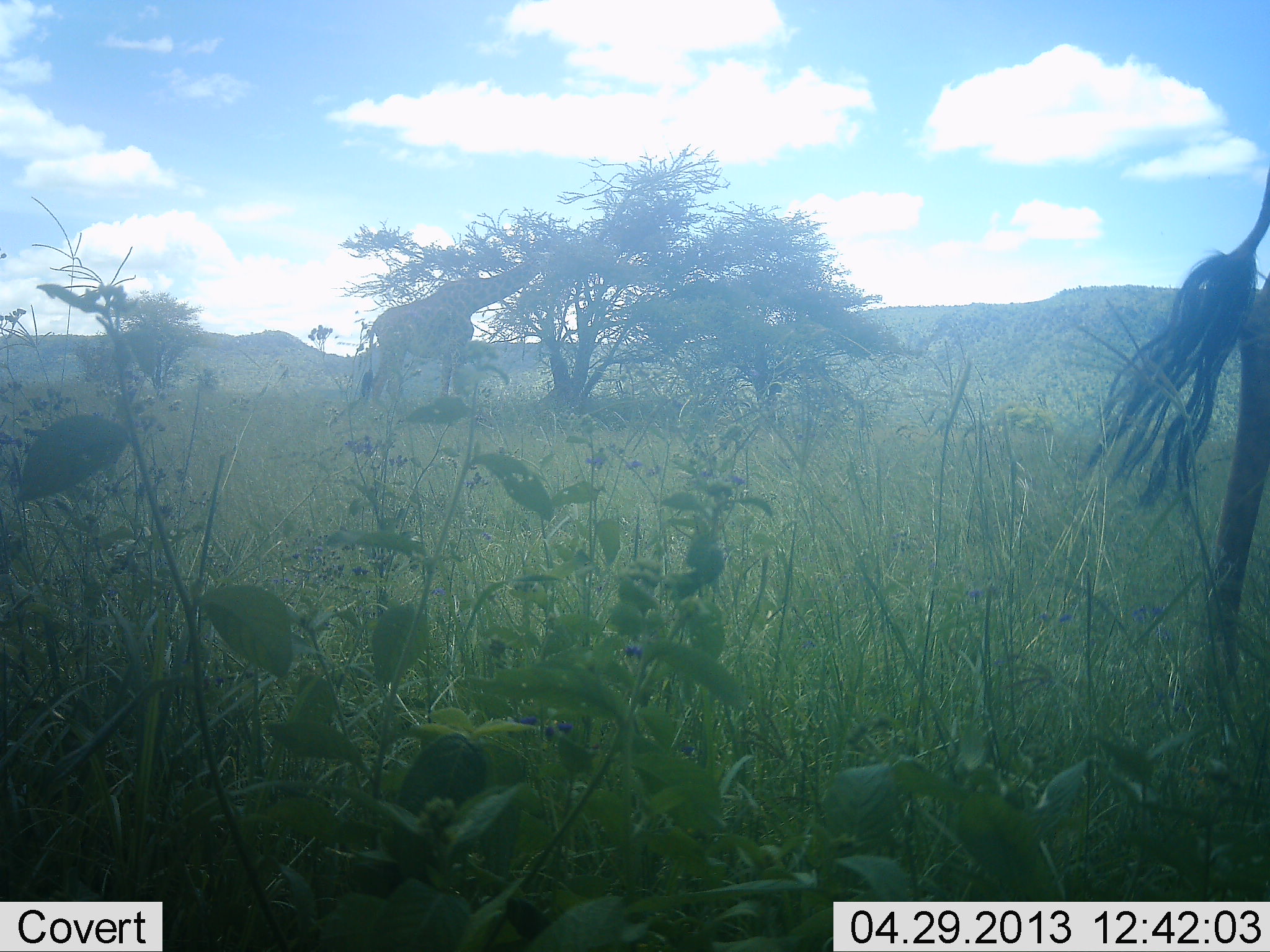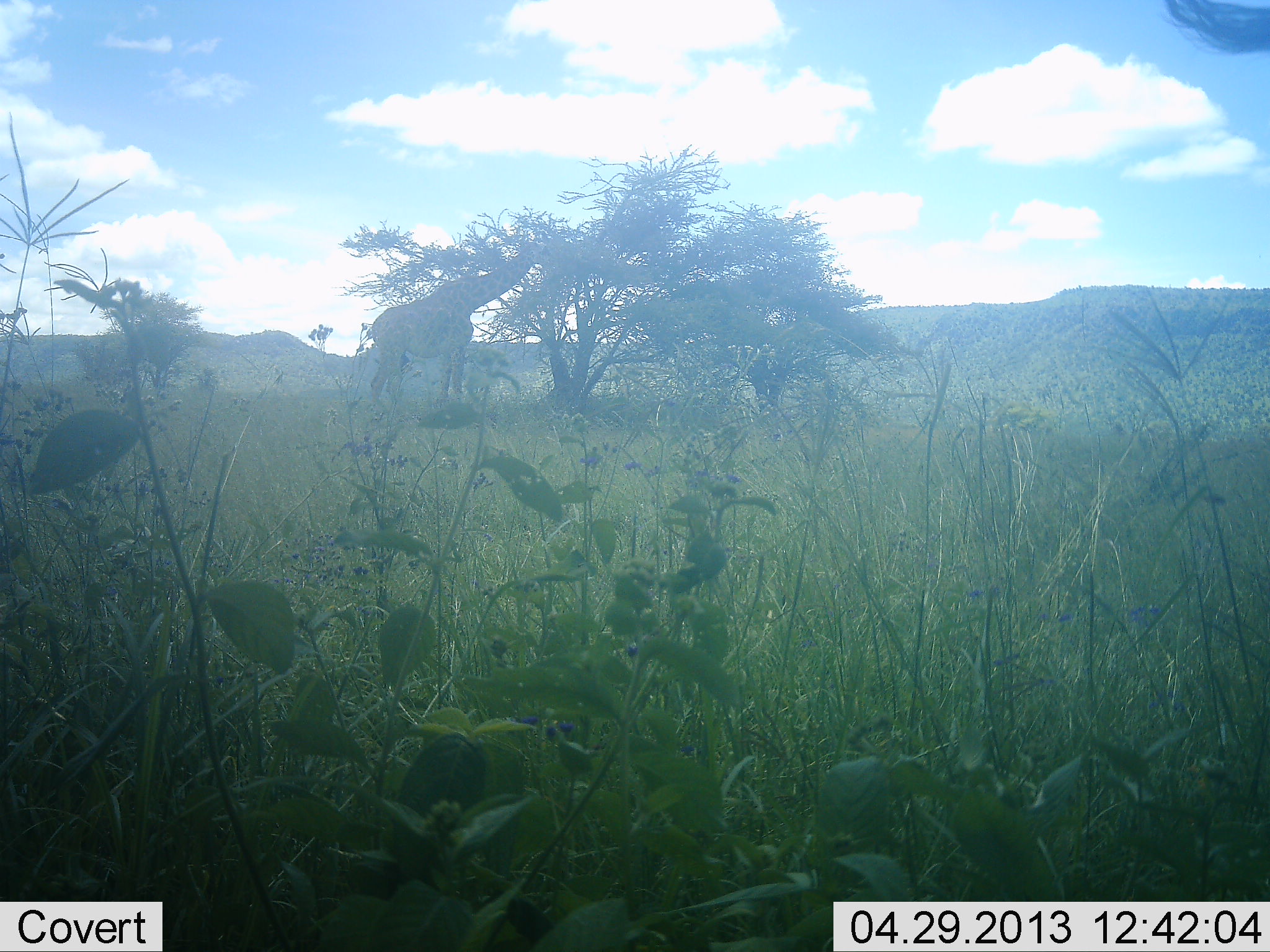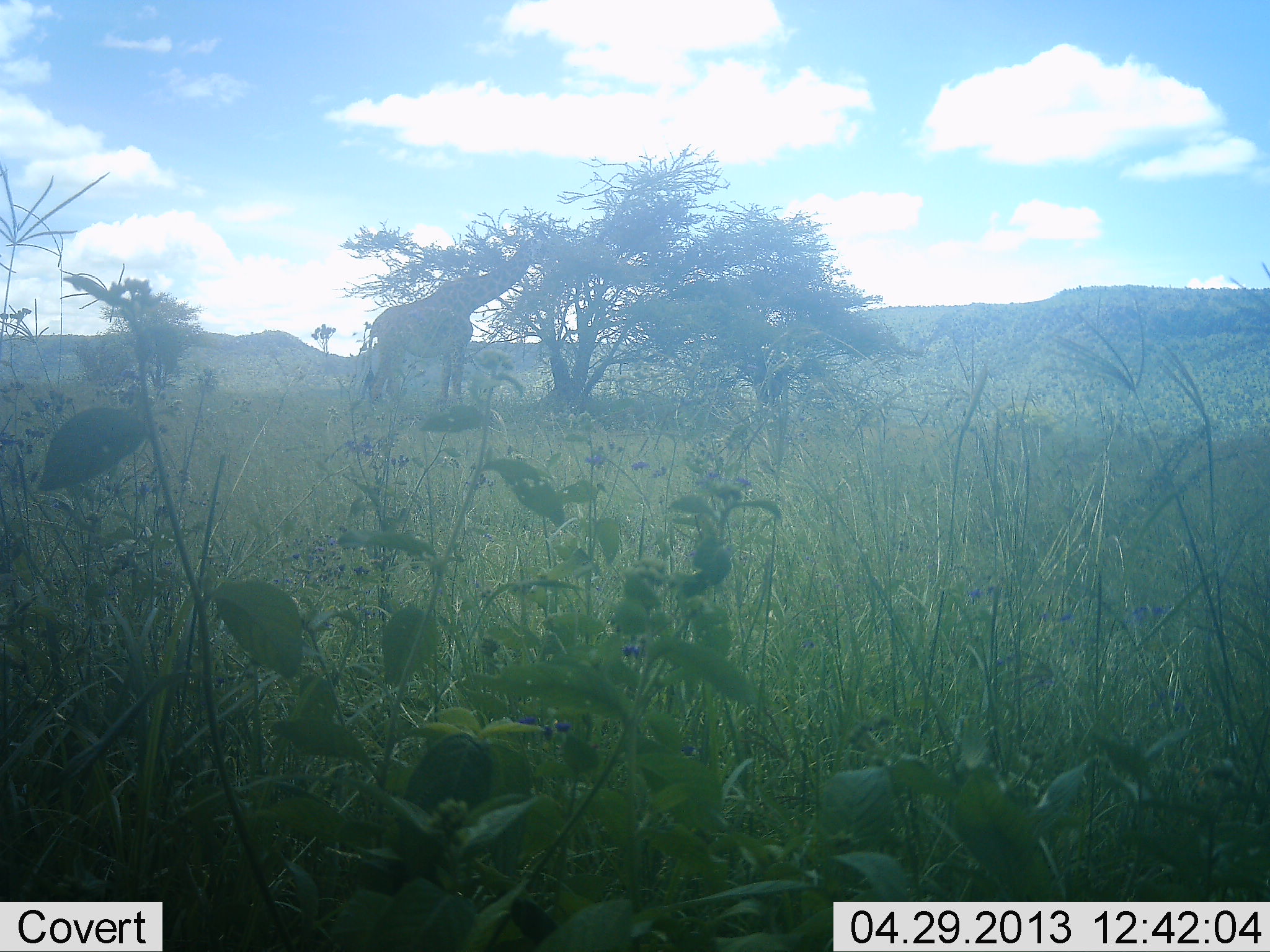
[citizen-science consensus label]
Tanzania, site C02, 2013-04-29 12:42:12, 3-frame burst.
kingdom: Animalia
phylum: Chordata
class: Mammalia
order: Artiodactyla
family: Giraffidae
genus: Giraffa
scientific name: Giraffa camelopardalis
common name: giraffe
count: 2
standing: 26%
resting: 0%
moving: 43%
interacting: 0%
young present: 0%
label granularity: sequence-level